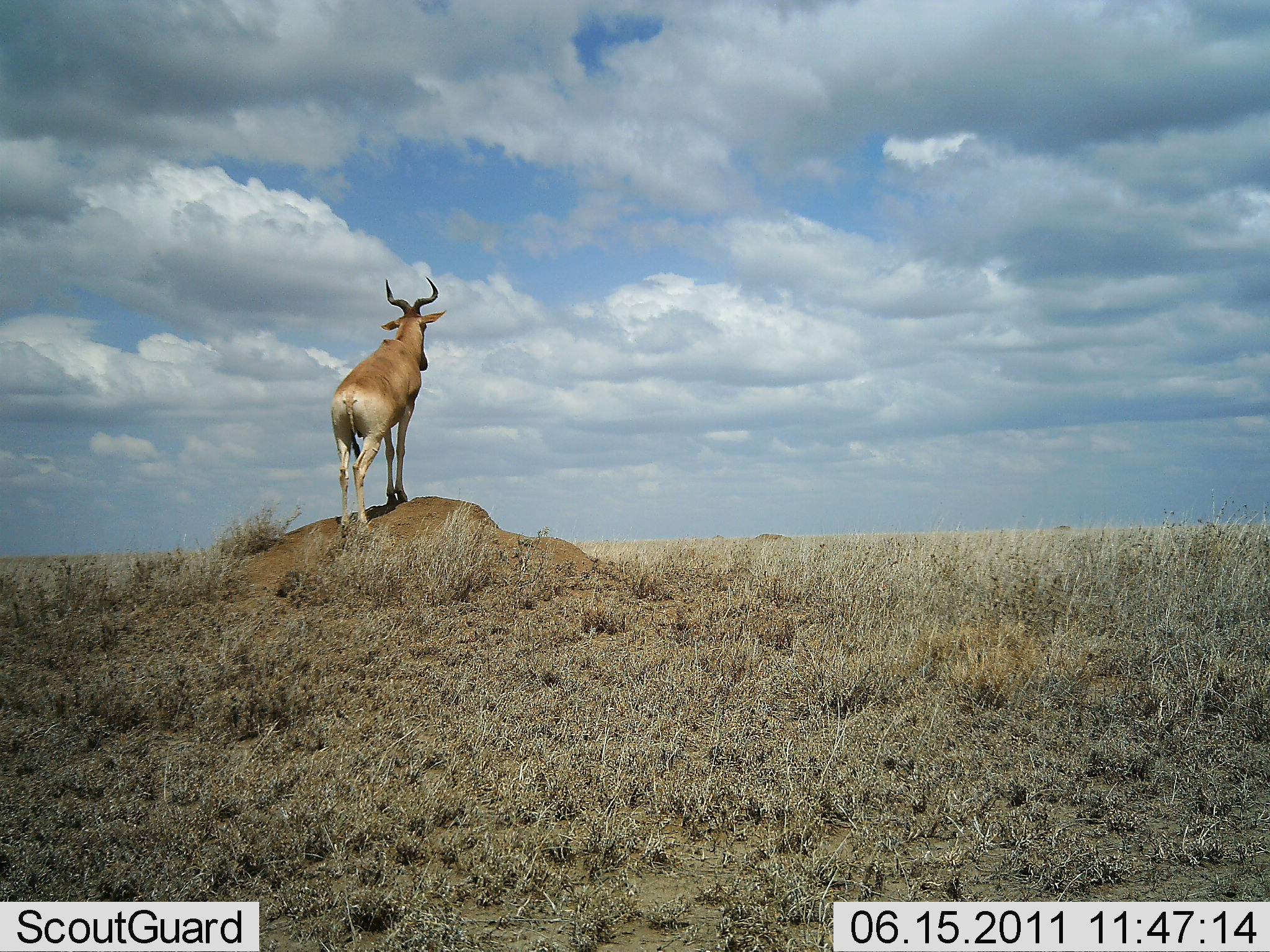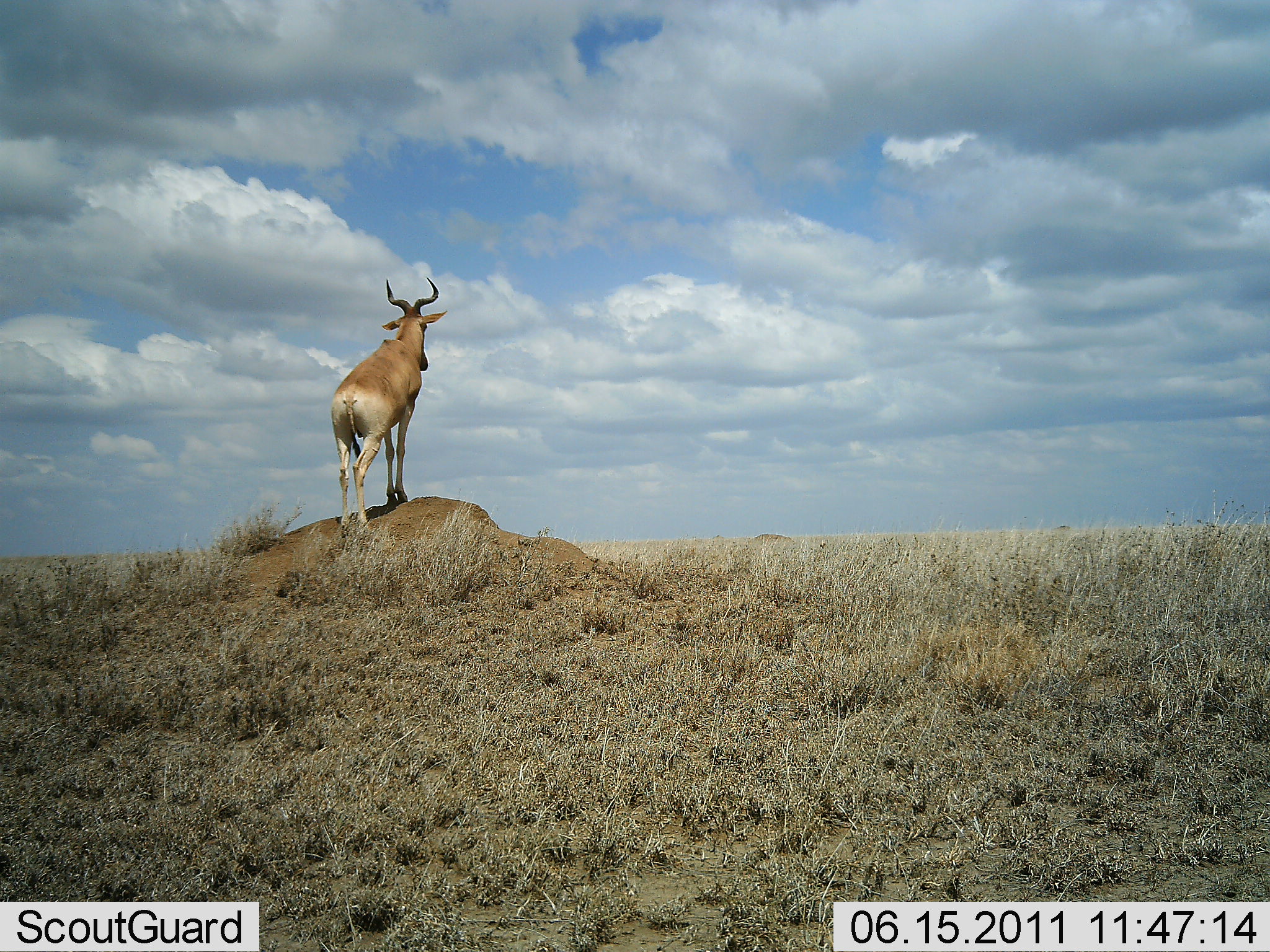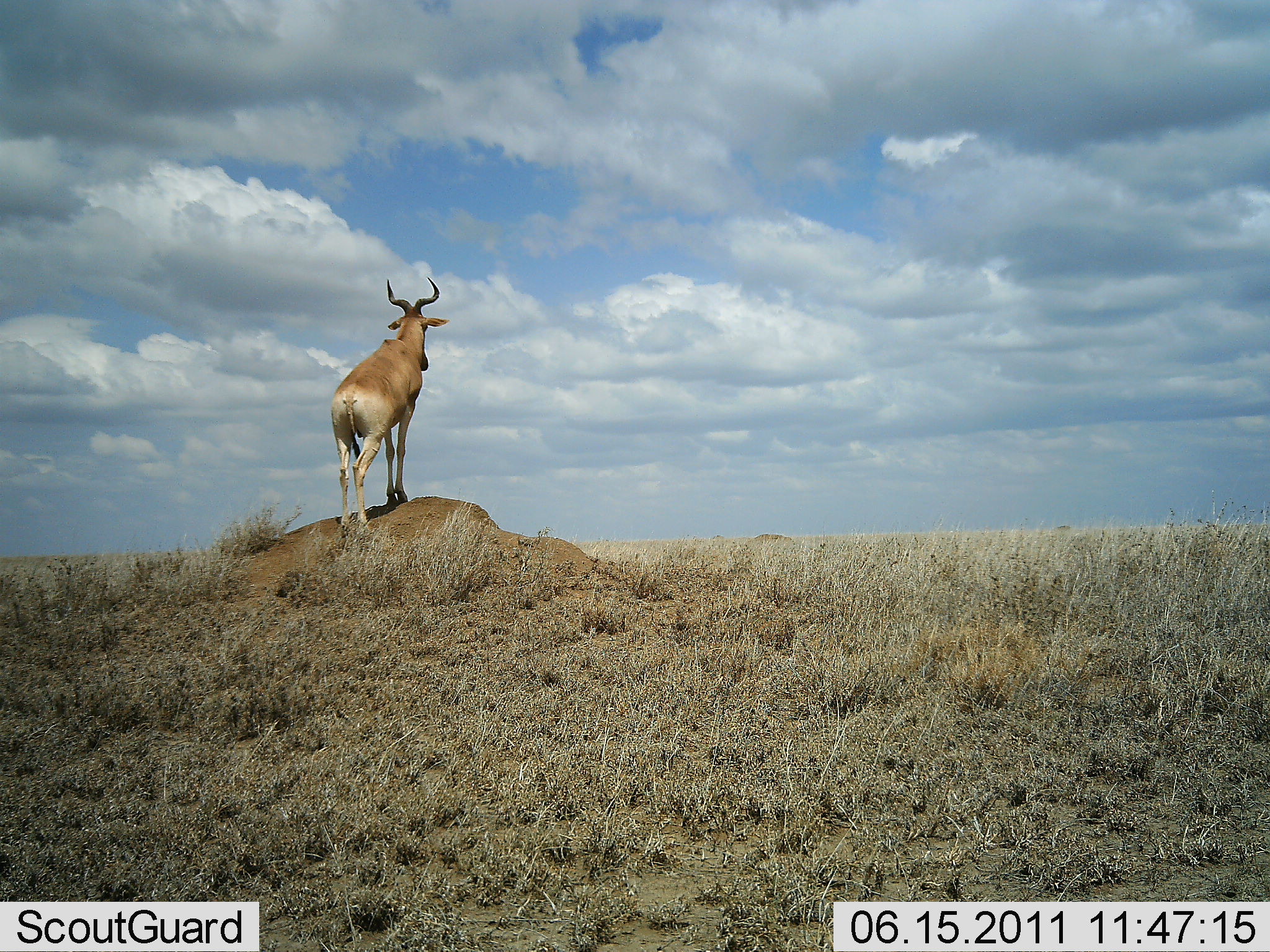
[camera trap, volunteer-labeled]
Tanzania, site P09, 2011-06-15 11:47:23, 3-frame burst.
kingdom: Animalia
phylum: Chordata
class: Mammalia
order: Artiodactyla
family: Bovidae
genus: Alcelaphus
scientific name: Alcelaphus buselaphus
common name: hartebeest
Hartebeest (Alcelaphus buselaphus), count 1. Behavior (volunteer vote fractions): standing 100%, resting 0%, moving 0%, interacting 0%. Young present (vote fraction): 0%. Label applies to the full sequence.